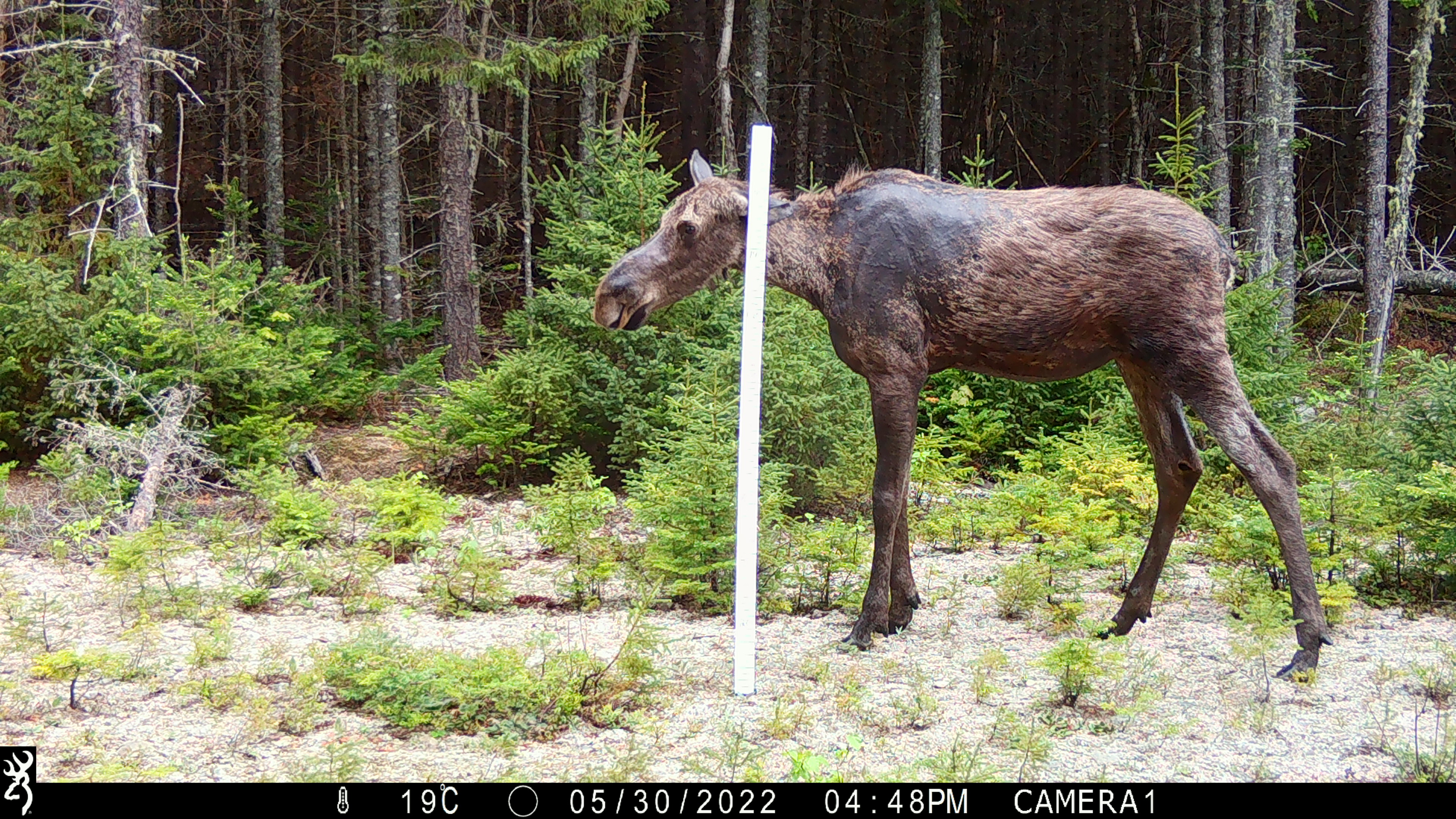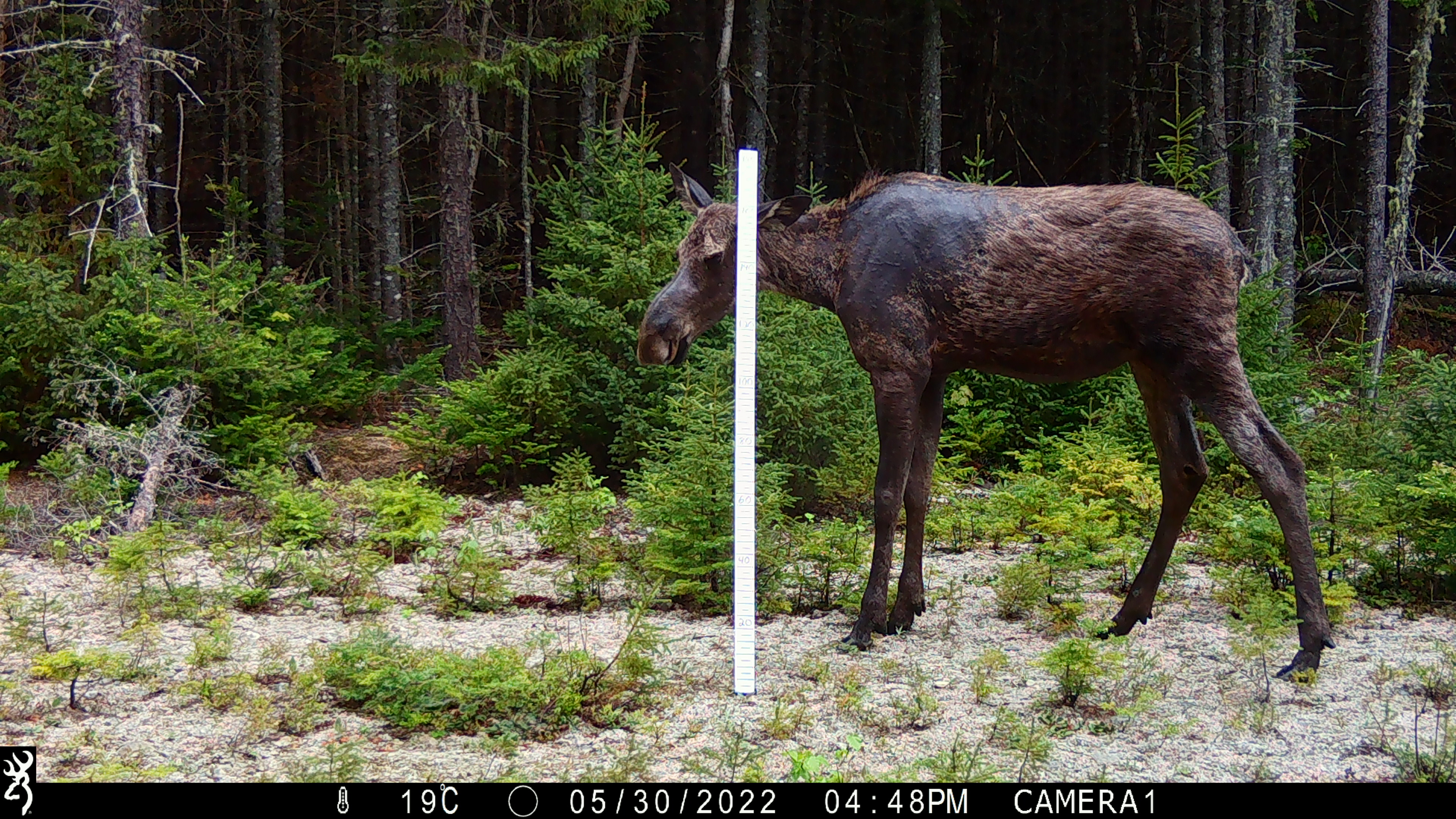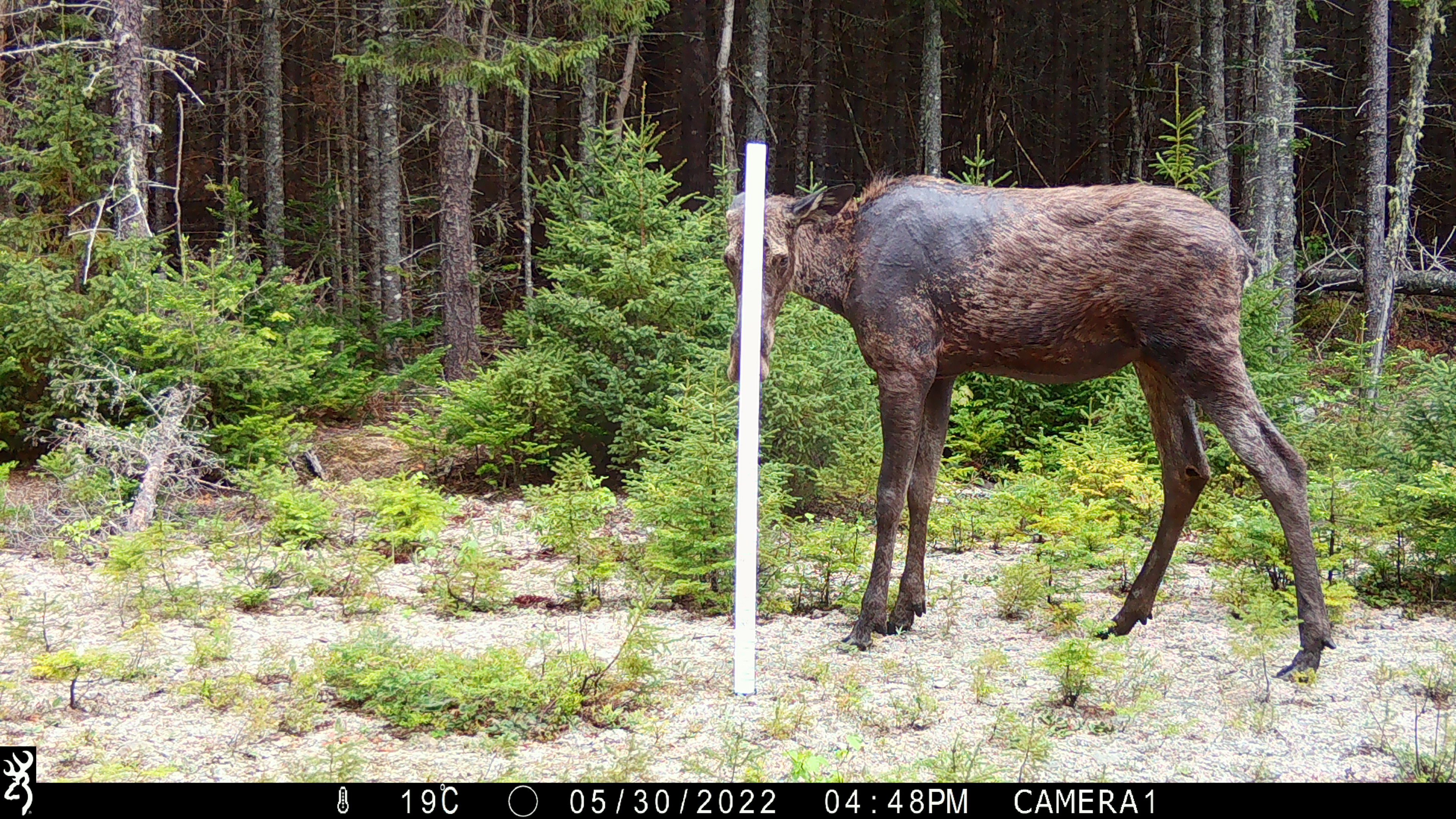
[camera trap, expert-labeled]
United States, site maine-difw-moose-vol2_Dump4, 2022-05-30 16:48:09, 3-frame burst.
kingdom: Animalia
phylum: Chordata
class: Mammalia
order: Artiodactyla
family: Cervidae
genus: Alces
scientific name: Alces alces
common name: moose